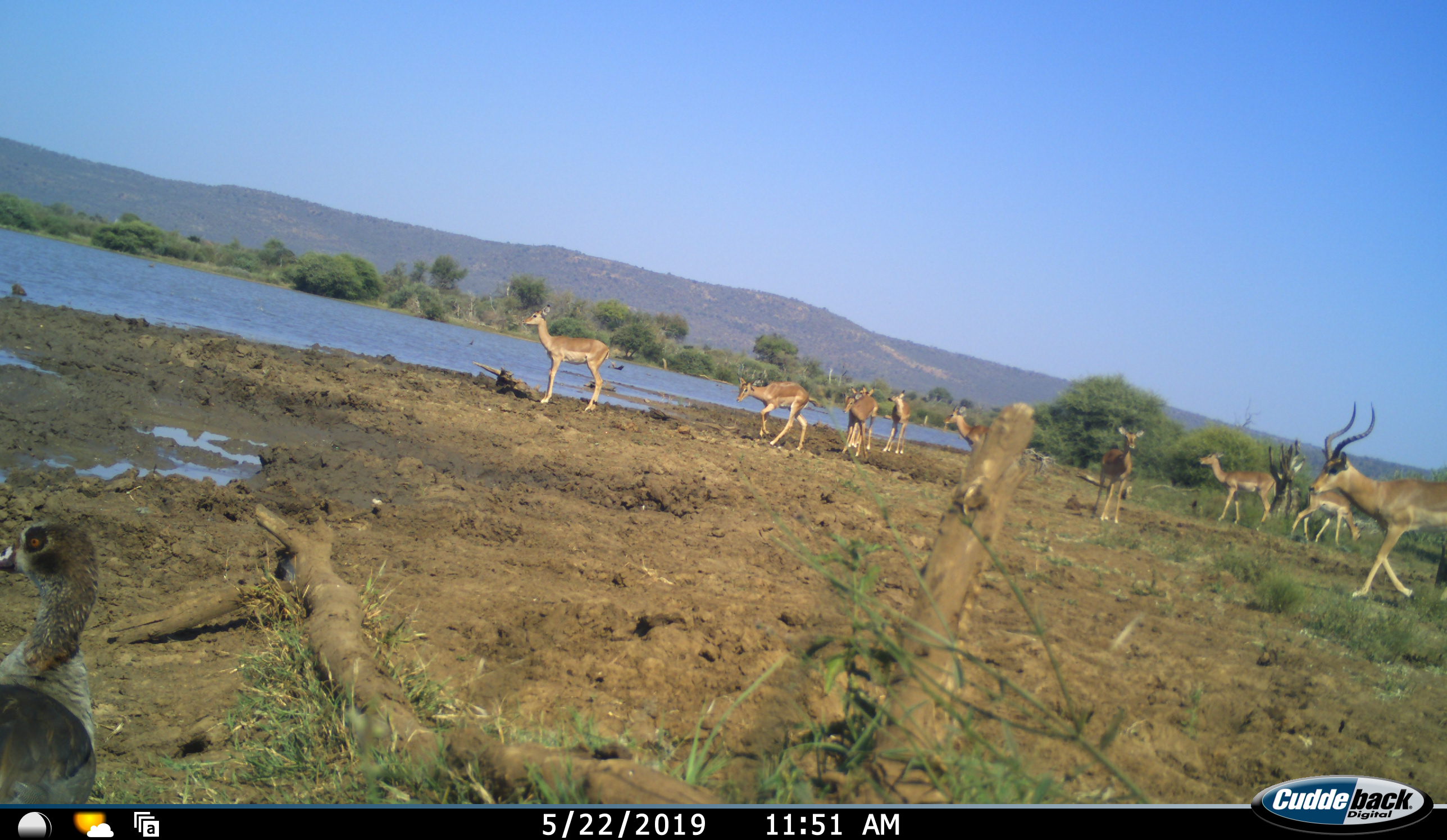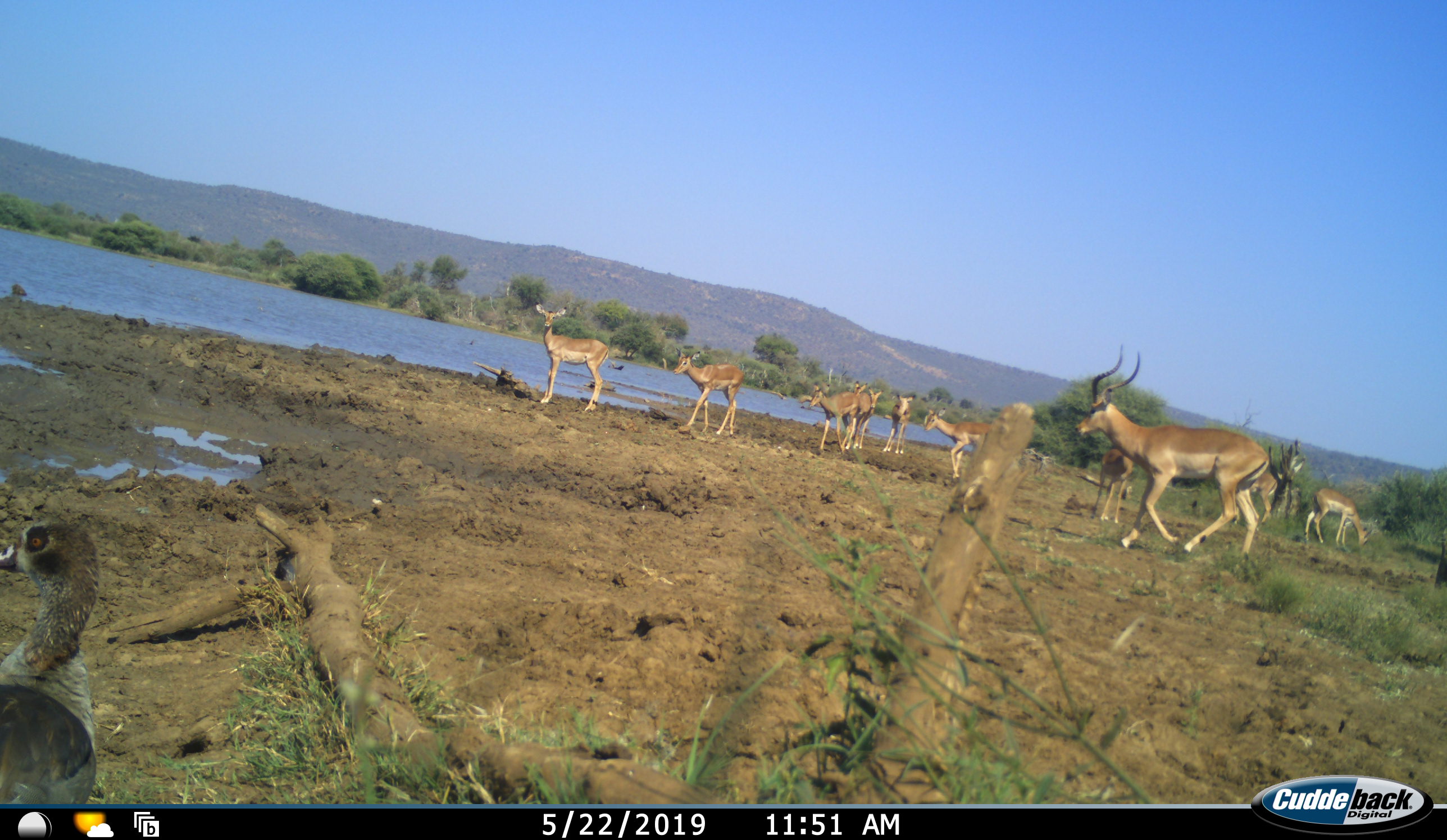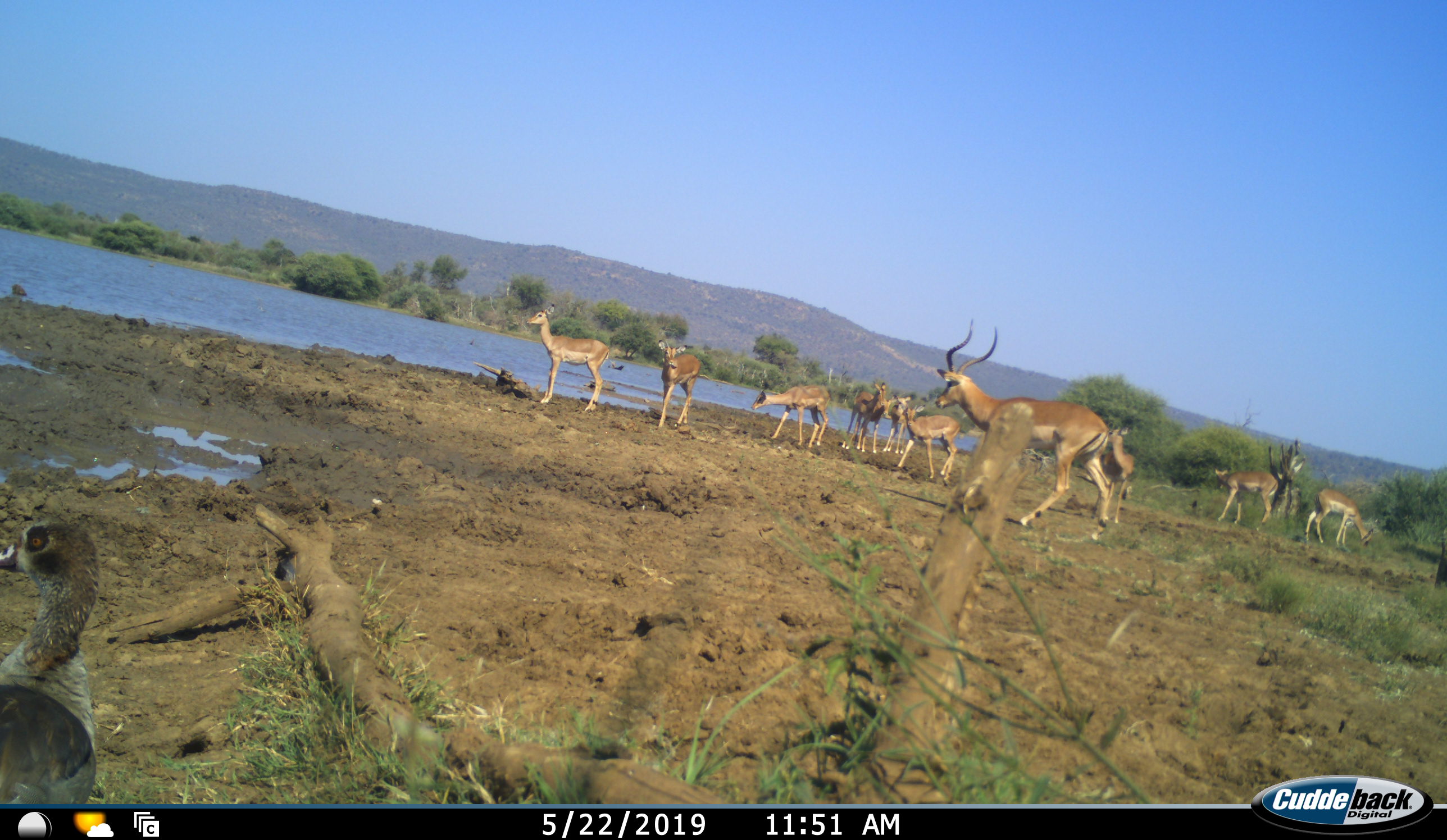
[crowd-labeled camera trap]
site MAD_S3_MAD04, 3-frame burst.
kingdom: Animalia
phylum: Chordata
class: Mammalia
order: Artiodactyla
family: Bovidae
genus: Aepyceros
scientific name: Aepyceros melampus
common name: impala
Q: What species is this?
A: Impala (Aepyceros melampus).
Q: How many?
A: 10.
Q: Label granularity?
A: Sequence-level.